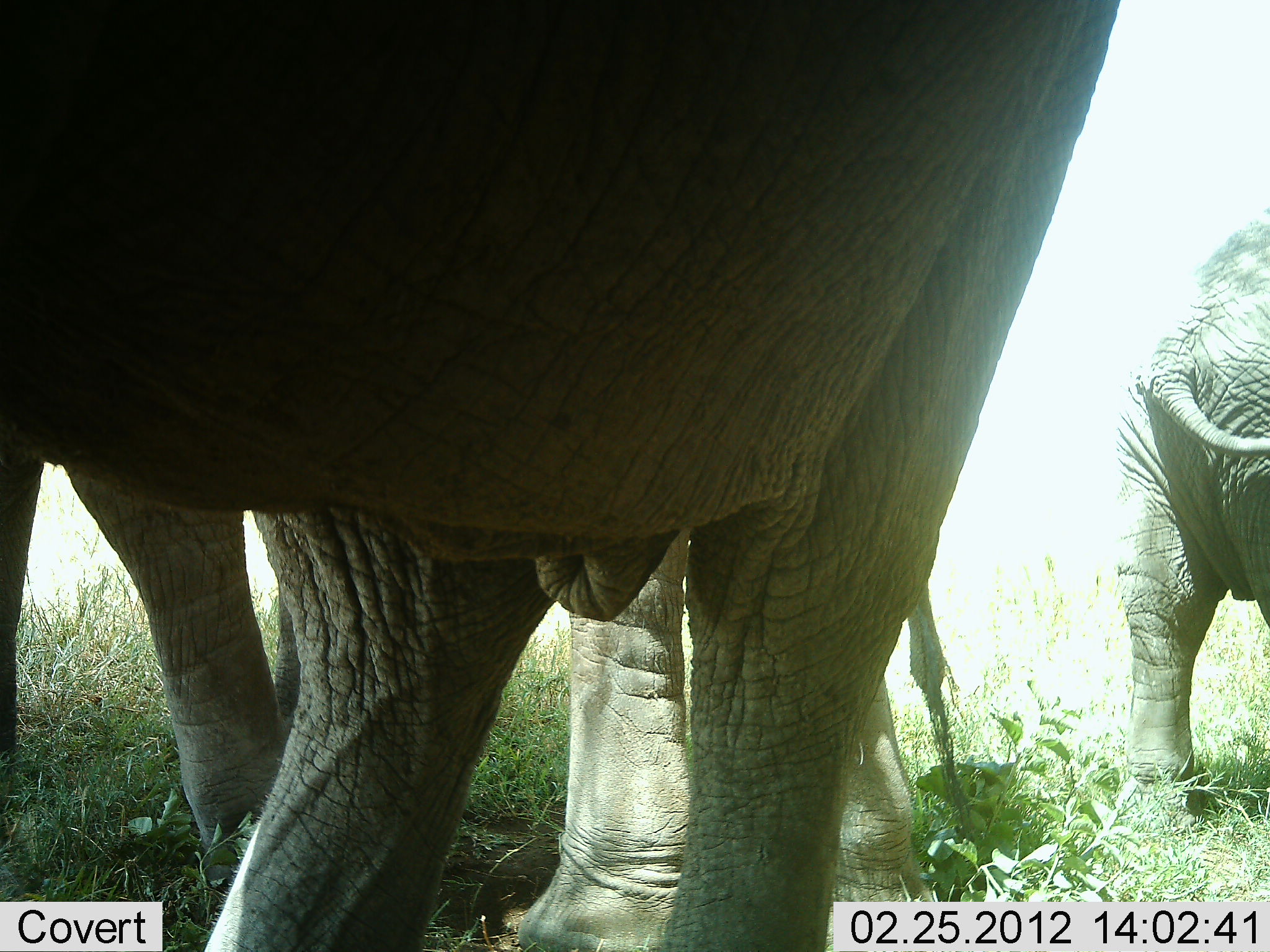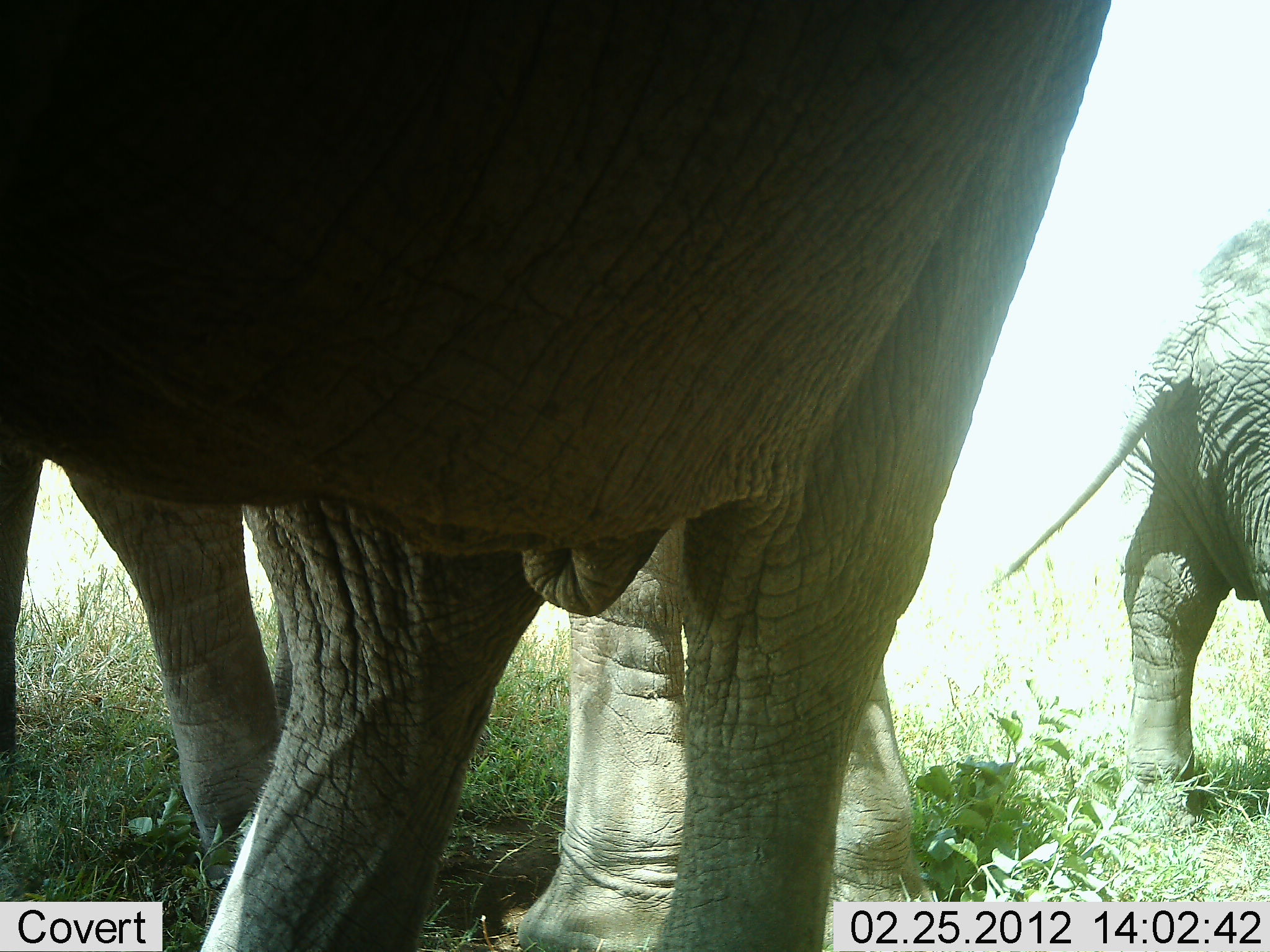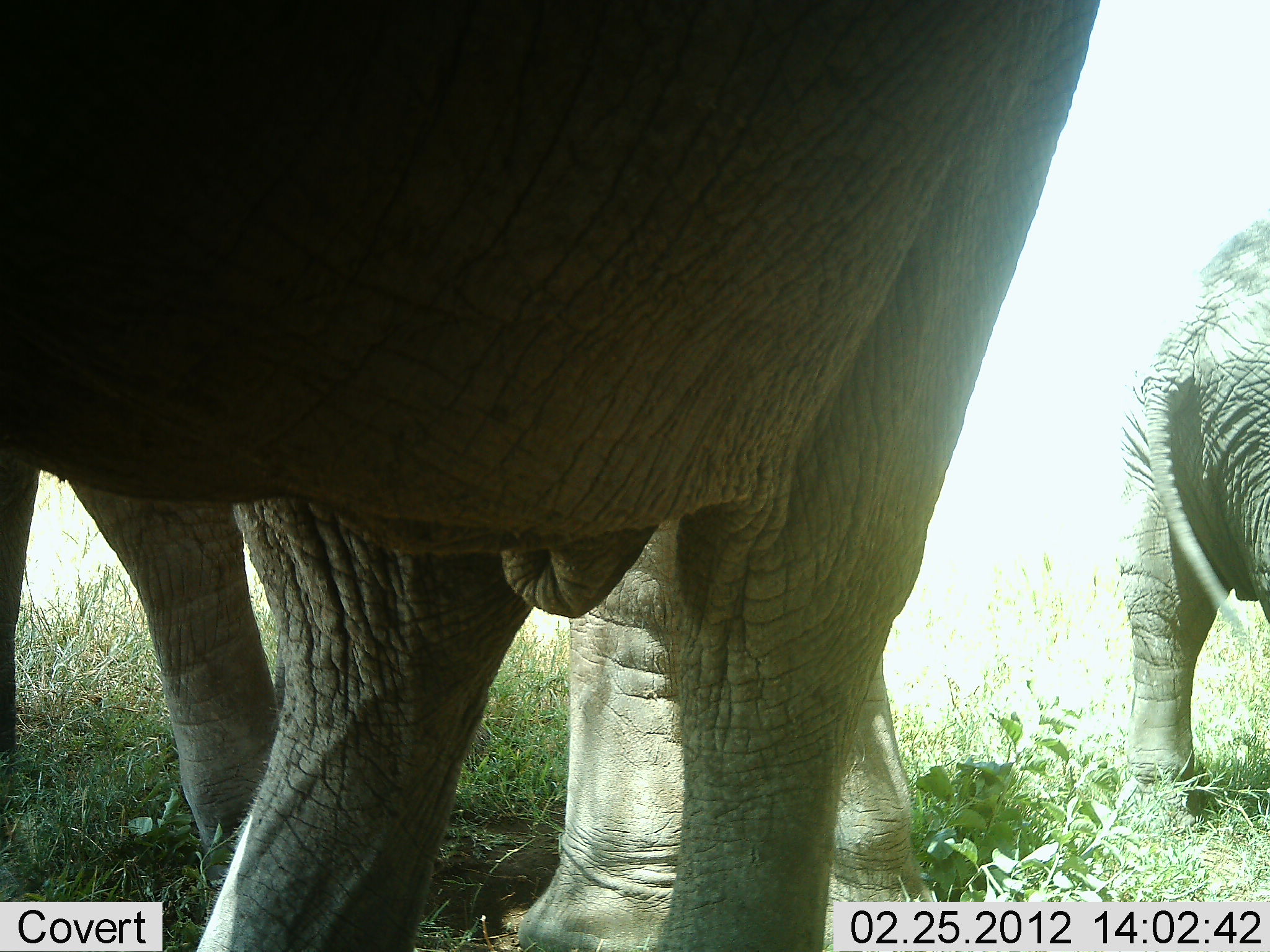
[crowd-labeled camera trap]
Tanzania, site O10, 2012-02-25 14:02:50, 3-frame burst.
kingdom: Animalia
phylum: Chordata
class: Mammalia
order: Proboscidea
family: Elephantidae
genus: Loxodonta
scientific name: Loxodonta africana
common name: african bush elephant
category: elephant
Elephant (african bush elephant) (Loxodonta africana), count 3. Behavior (volunteer vote fractions): standing 89%, resting 0%, moving 7%, interacting 0%. Young present (vote fraction): 7%. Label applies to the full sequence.